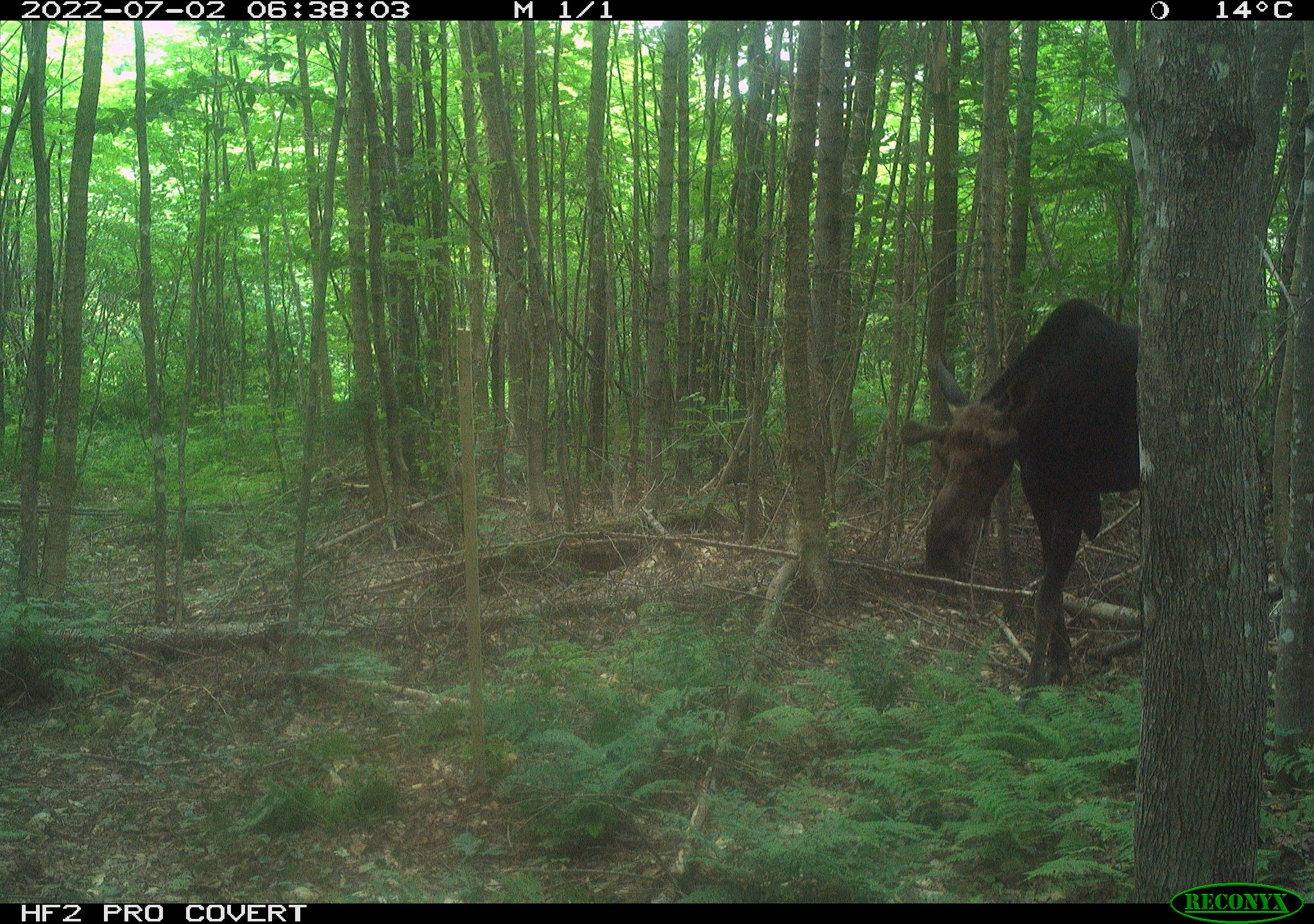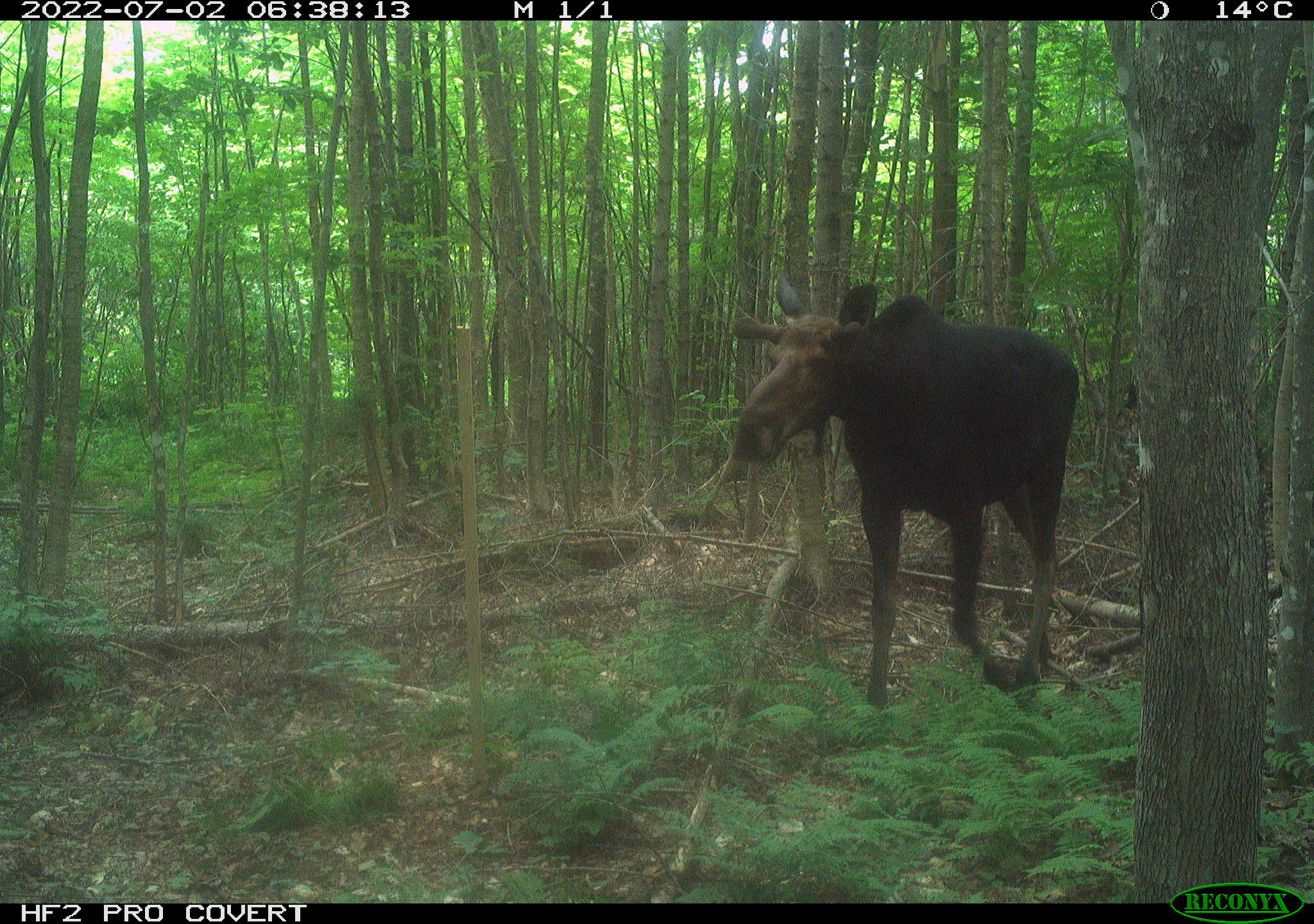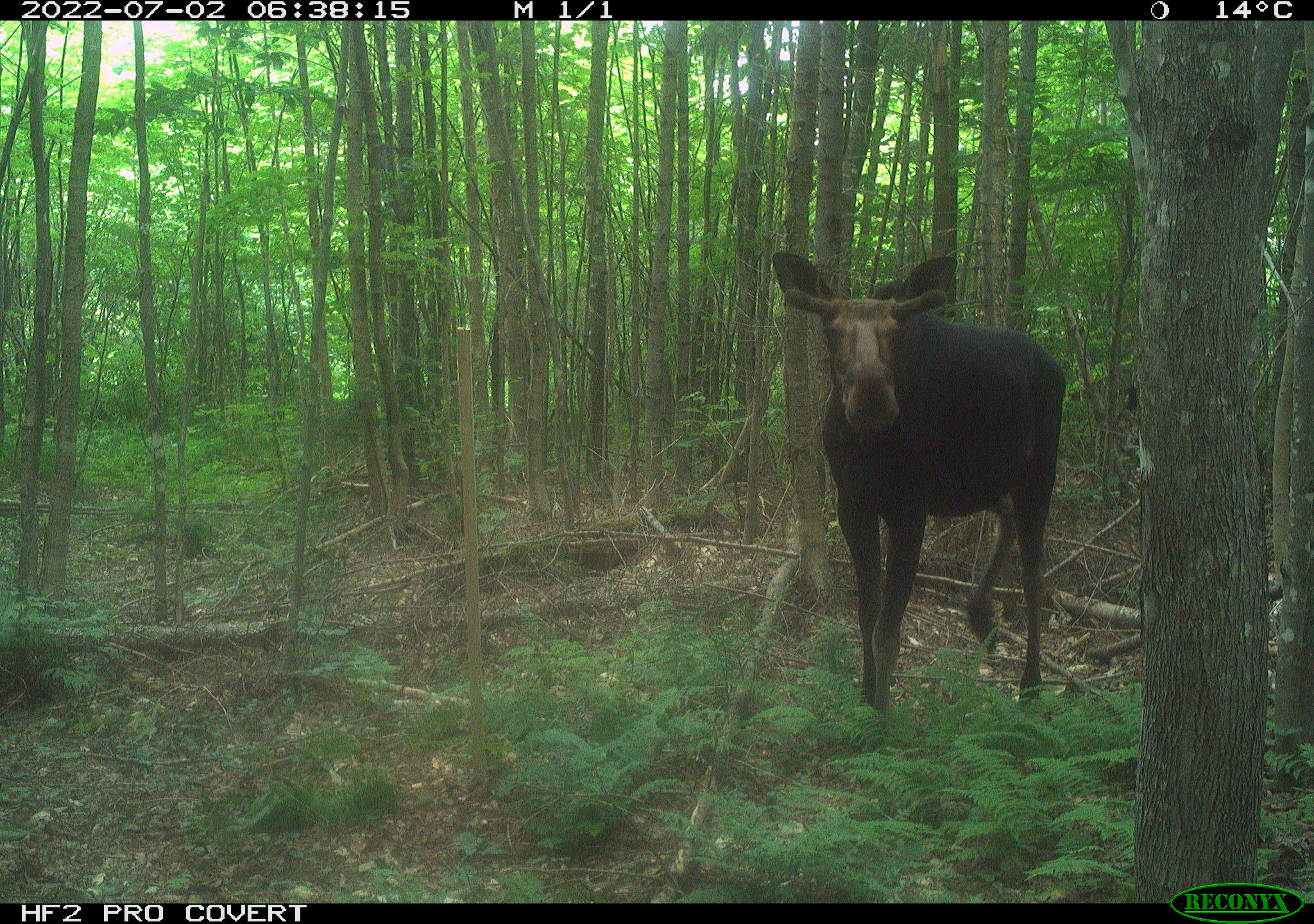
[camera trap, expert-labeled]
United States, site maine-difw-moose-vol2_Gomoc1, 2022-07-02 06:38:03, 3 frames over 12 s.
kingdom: Animalia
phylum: Chordata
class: Mammalia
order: Artiodactyla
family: Cervidae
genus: Alces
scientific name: Alces alces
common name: moose